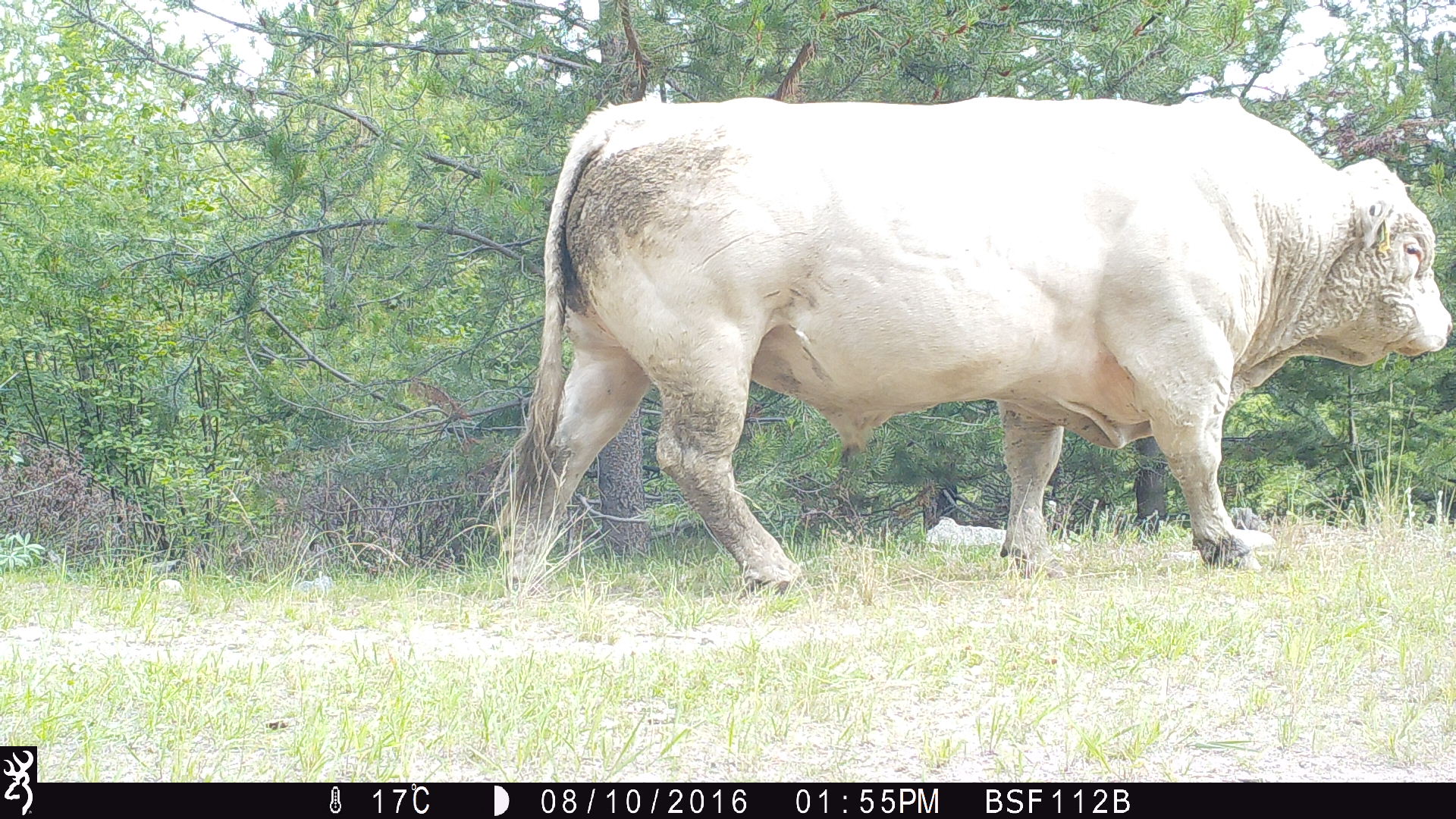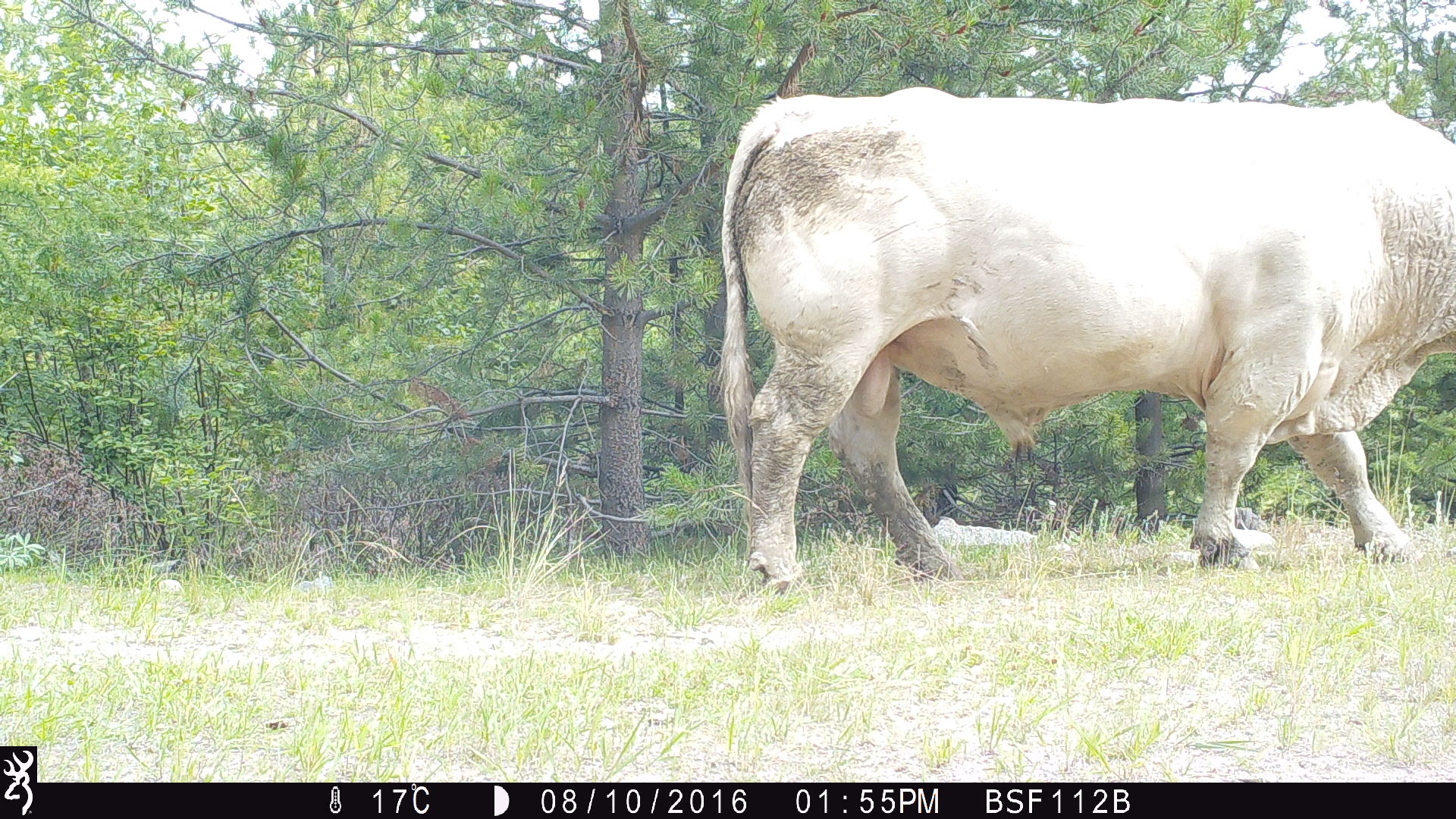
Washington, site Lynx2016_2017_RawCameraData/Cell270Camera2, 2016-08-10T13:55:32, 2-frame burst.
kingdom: Animalia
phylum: Chordata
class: Mammalia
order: Artiodactyla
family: Bovidae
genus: Bos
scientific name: Bos taurus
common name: domestic cattle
Domestic cattle (Bos taurus). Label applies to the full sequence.